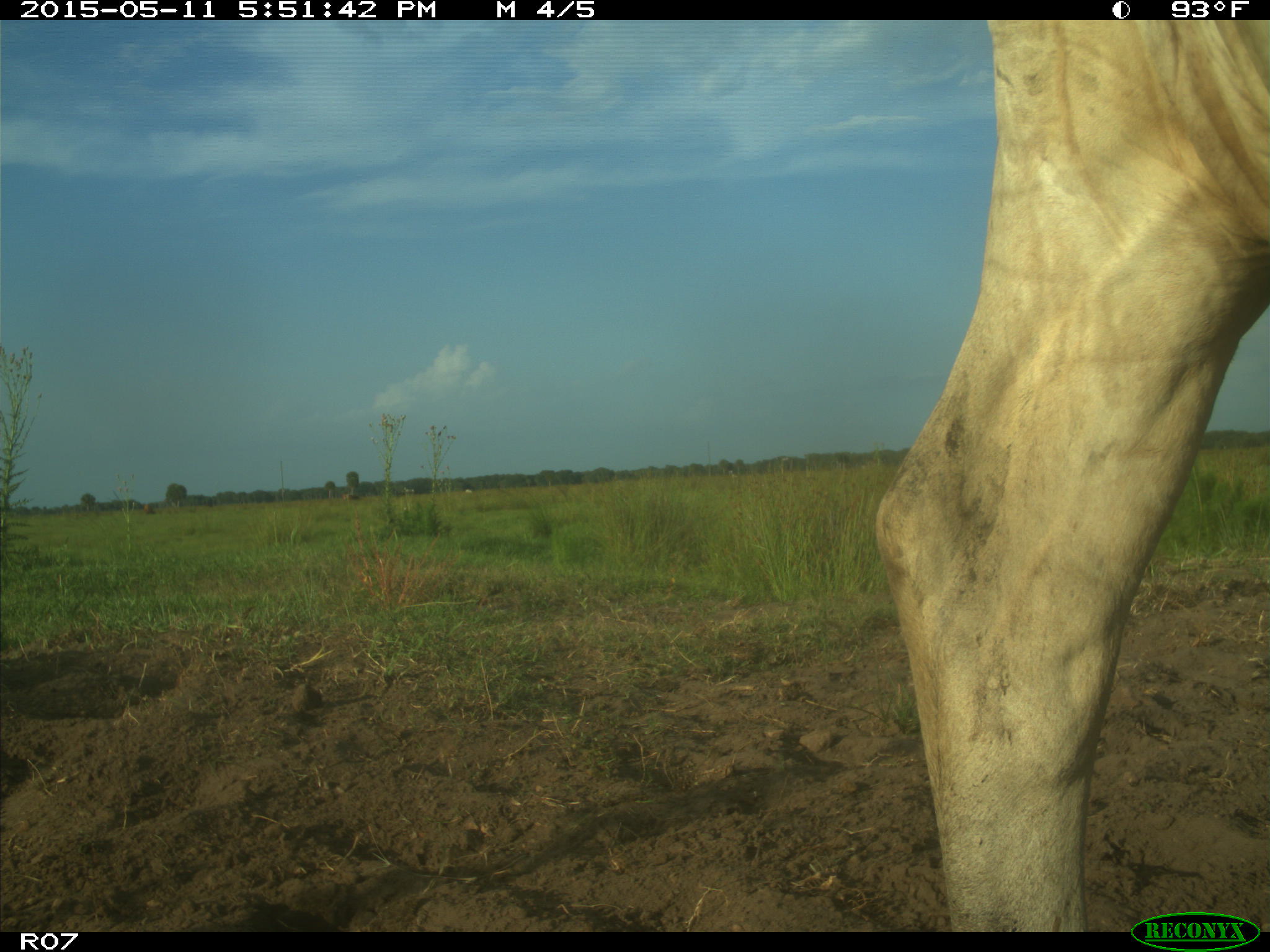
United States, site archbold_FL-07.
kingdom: Animalia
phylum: Chordata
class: Mammalia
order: Artiodactyla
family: Bovidae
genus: Bos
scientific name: Bos taurus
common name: domestic cow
Bos taurus (domestic cow).